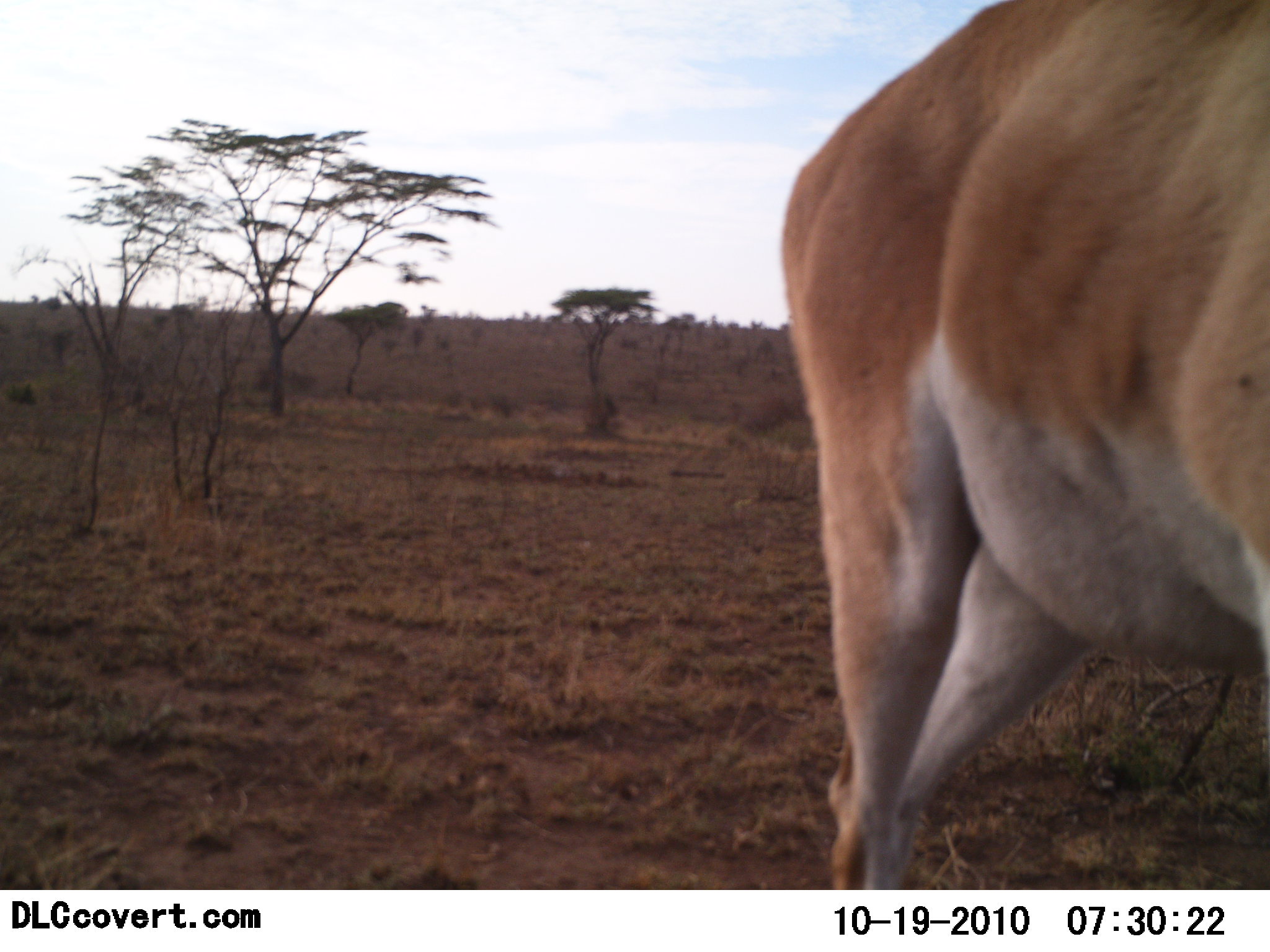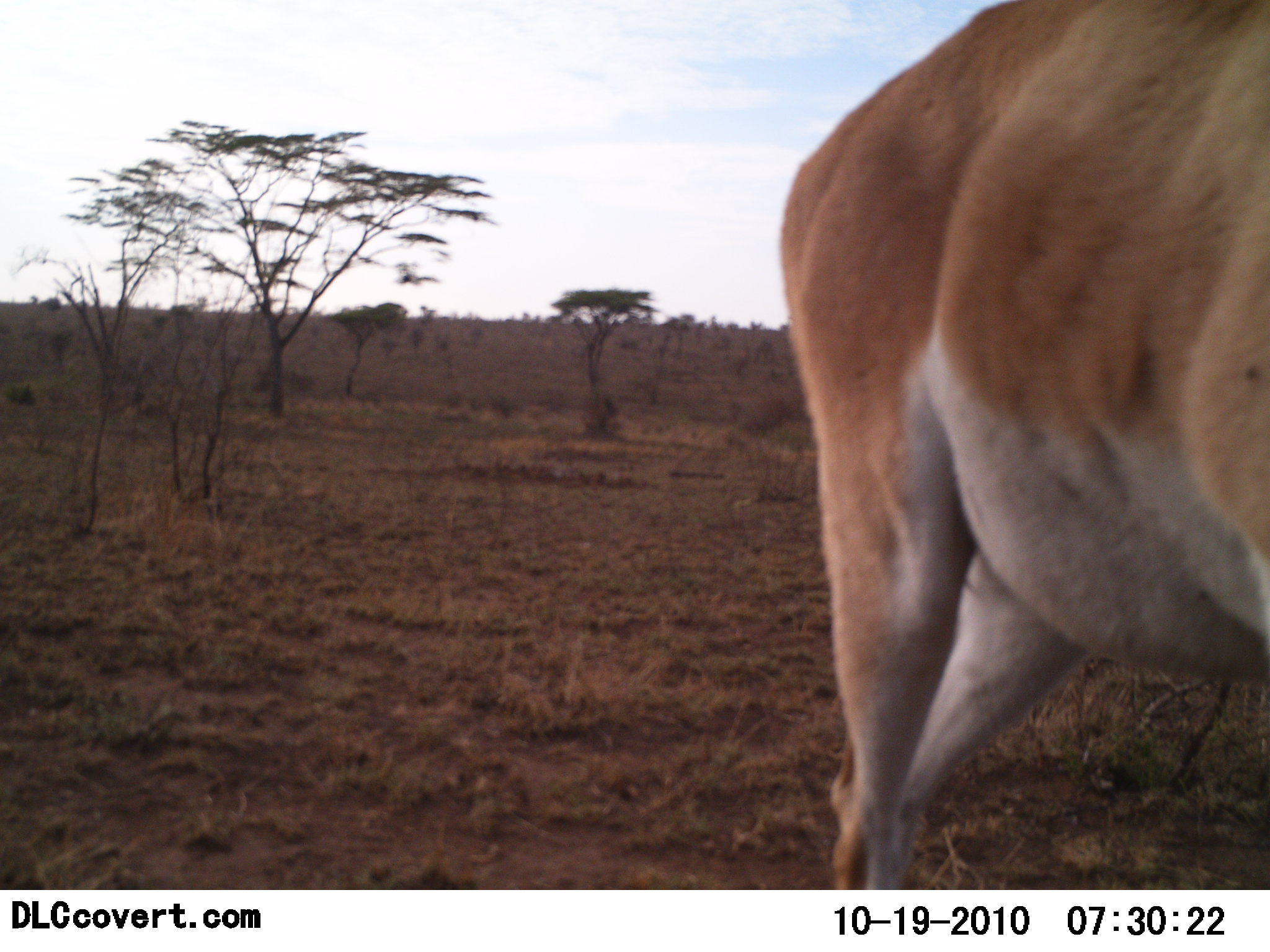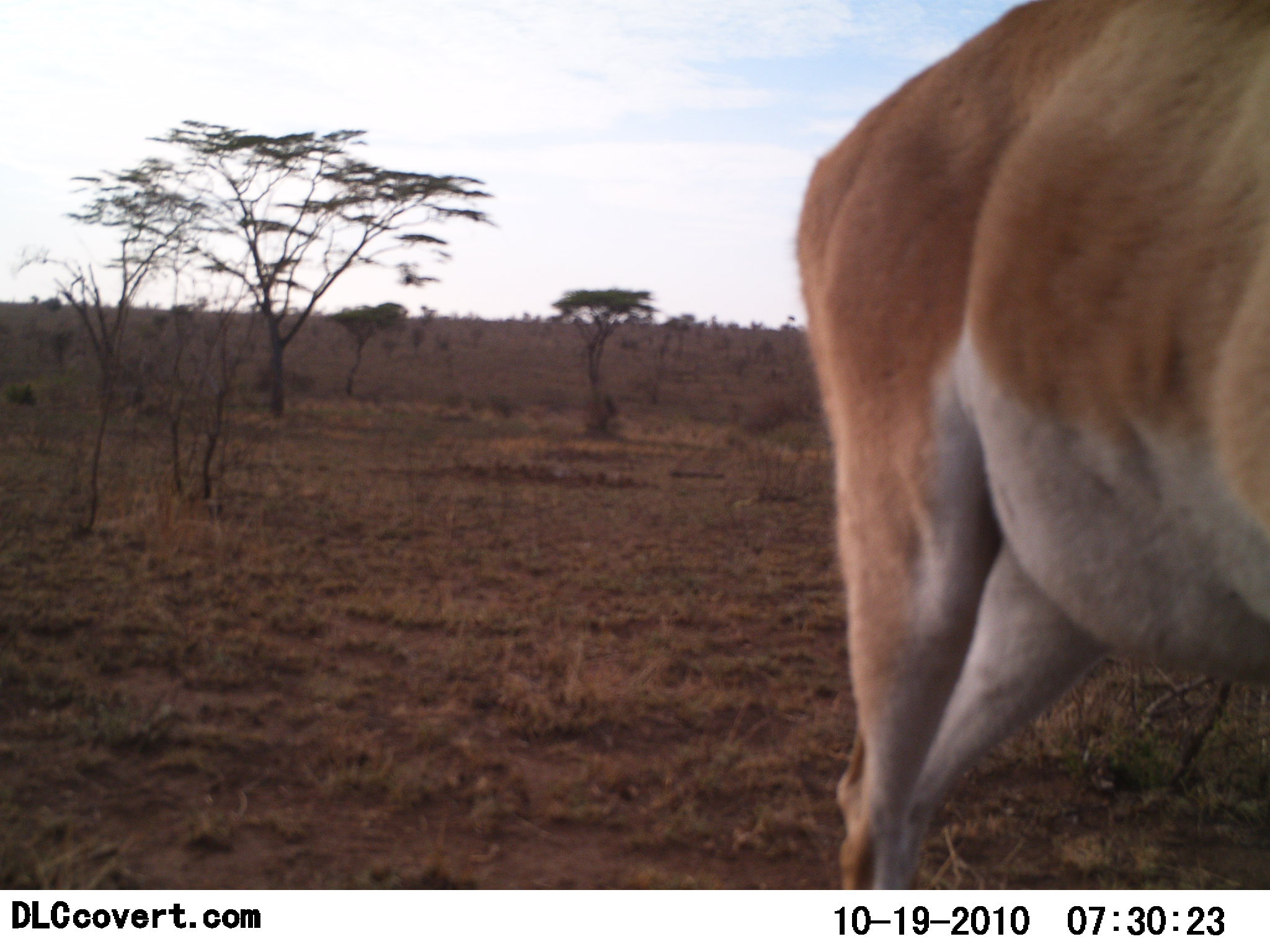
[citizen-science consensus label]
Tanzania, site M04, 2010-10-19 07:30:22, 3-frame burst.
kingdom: Animalia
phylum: Chordata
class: Mammalia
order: Artiodactyla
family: Bovidae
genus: Nanger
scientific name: Nanger granti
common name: grant's gazelle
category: gazellegrants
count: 1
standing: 92%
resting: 0%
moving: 8%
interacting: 0%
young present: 0%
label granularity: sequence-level